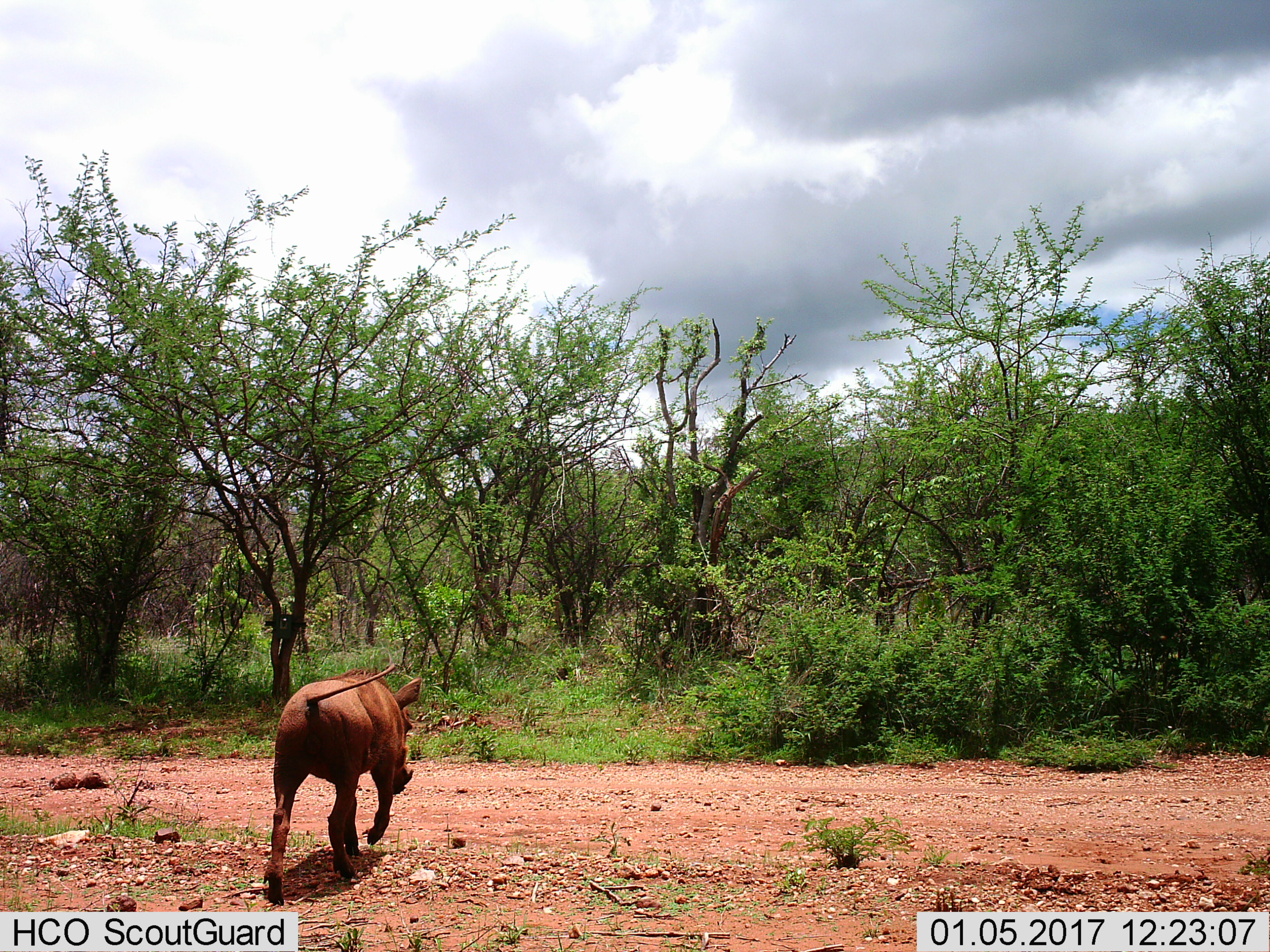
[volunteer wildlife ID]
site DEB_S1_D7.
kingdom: Animalia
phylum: Chordata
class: Mammalia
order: Artiodactyla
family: Suidae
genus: Phacochoerus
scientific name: Phacochoerus africanus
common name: warthog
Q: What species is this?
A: Warthog (Phacochoerus africanus).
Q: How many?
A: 1.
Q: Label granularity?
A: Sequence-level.